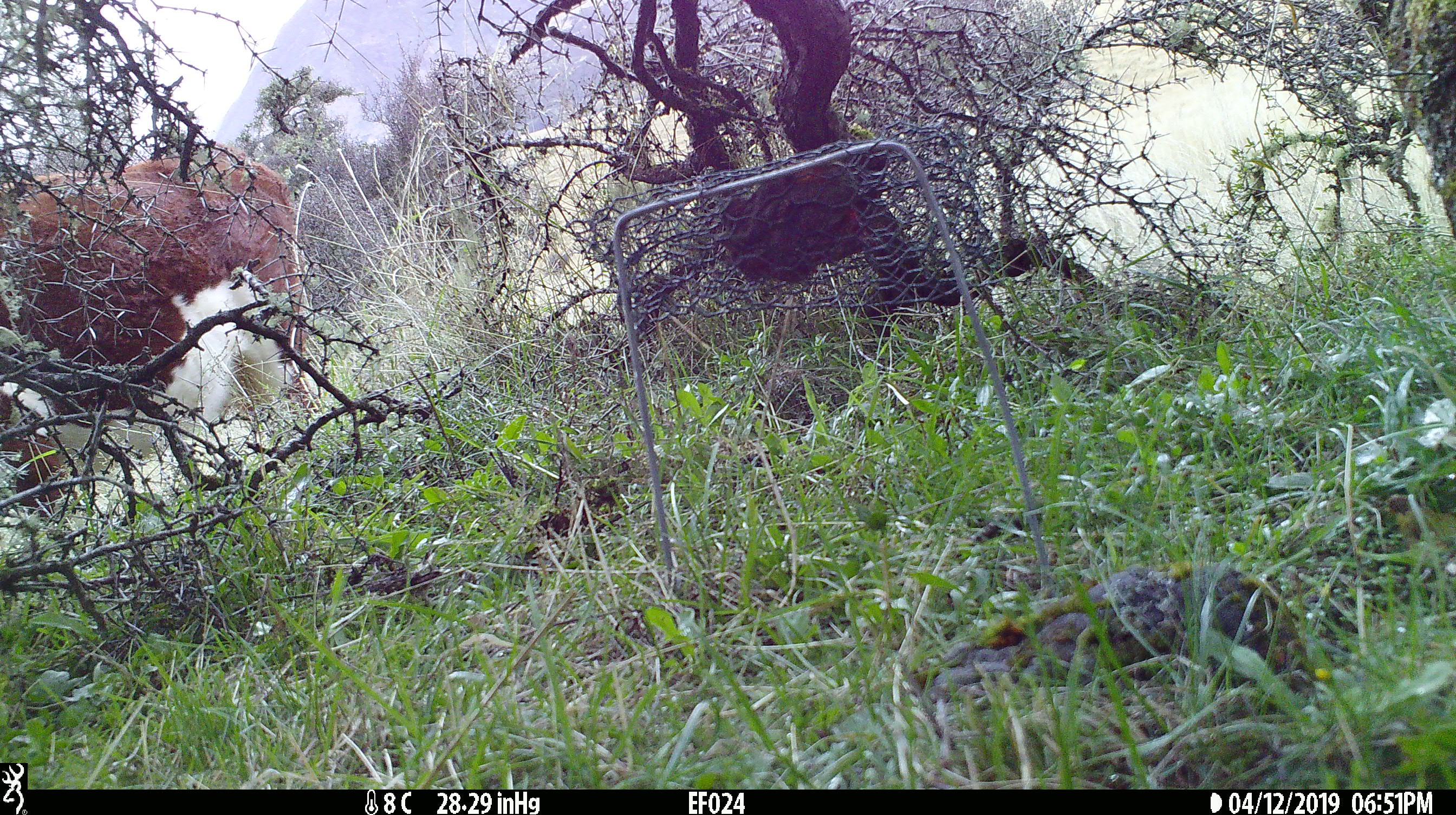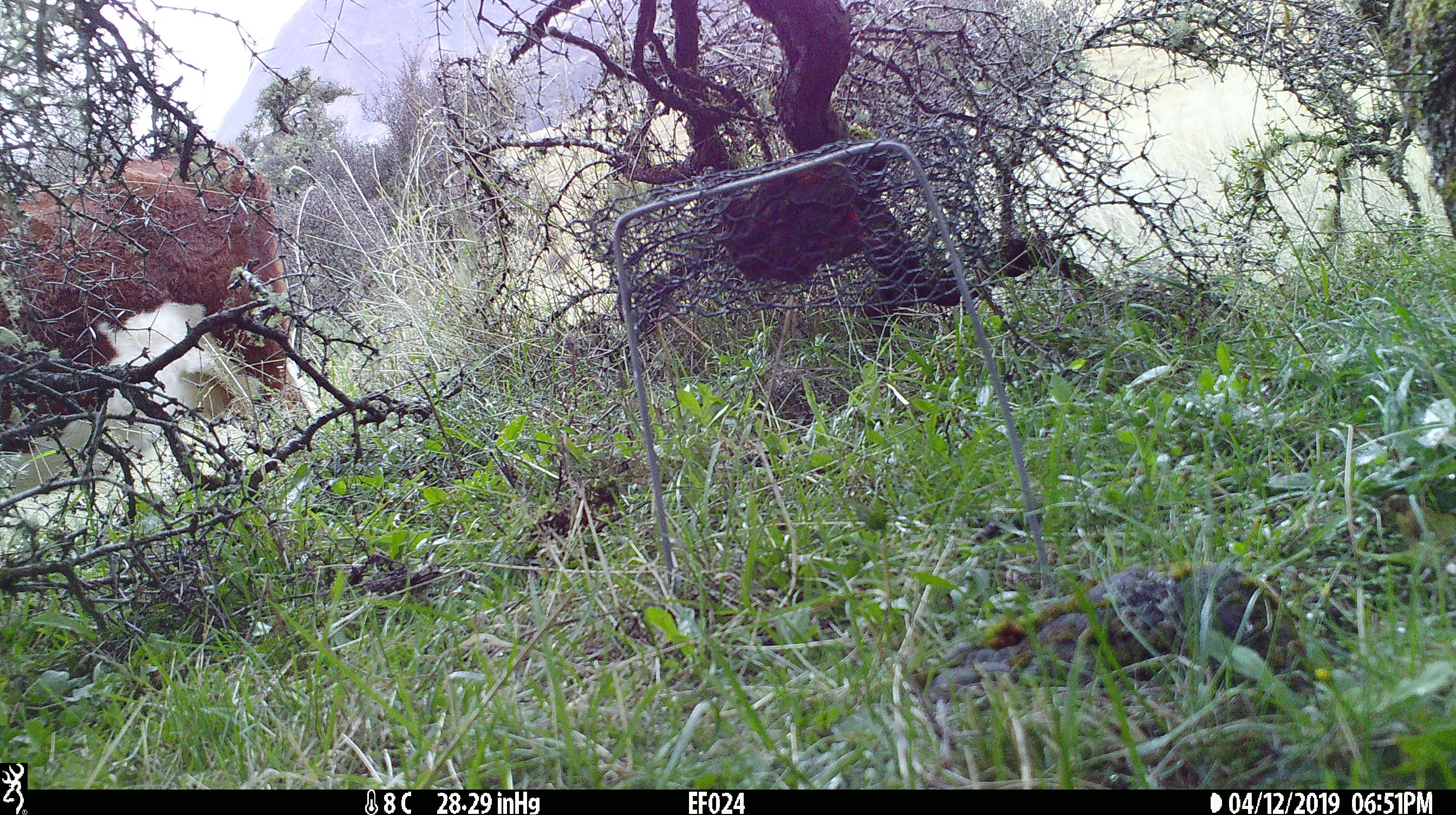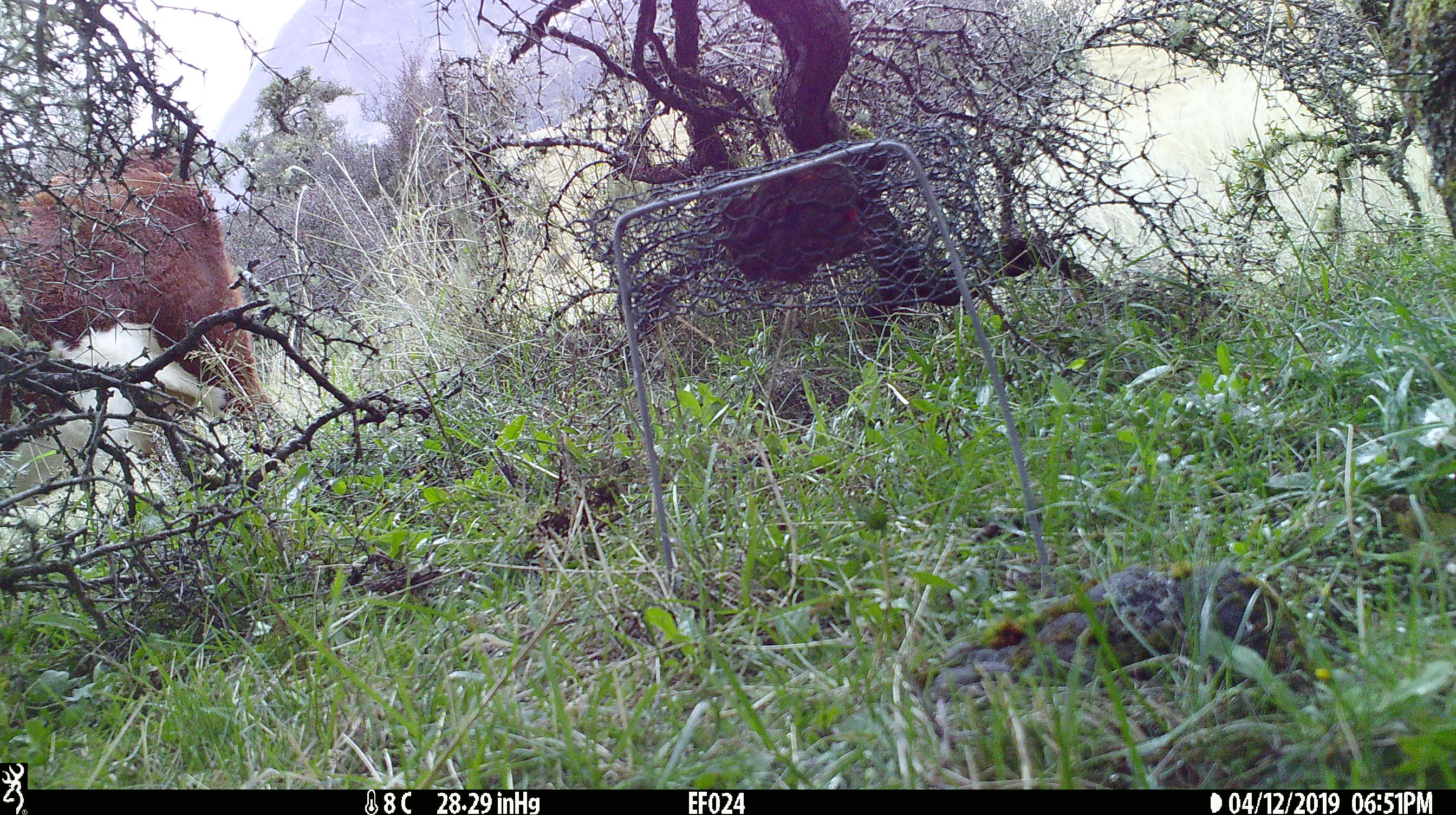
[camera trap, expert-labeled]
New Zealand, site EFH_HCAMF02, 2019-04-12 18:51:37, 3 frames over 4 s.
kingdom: Animalia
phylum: Chordata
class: Mammalia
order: Artiodactyla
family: Bovidae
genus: Bos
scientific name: Bos taurus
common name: domestic cow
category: cow